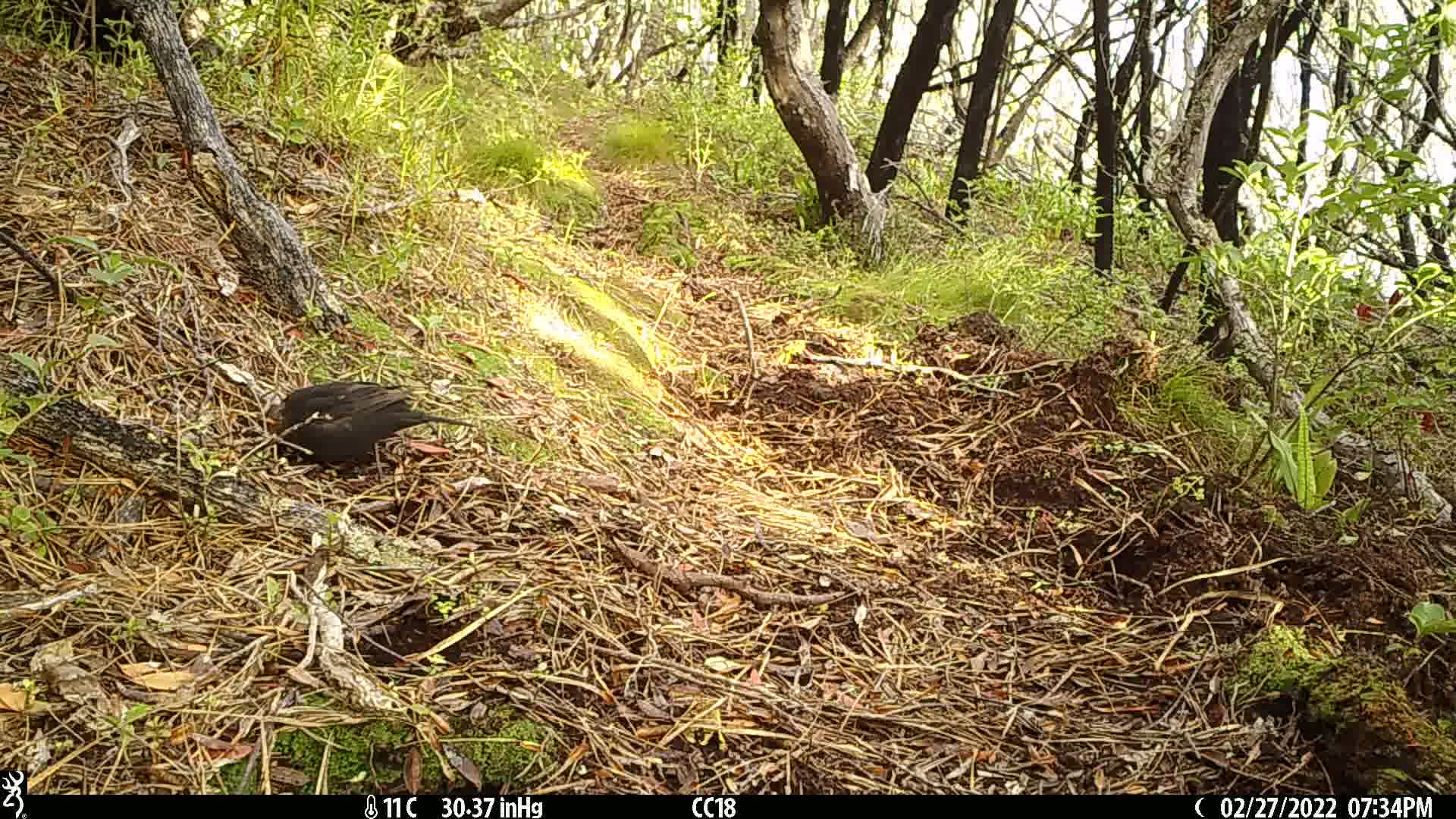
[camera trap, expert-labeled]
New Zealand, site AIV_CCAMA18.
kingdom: Animalia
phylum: Chordata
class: Aves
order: Passeriformes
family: Turdidae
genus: Turdus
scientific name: Turdus merula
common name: eurasian blackbird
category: blackbird